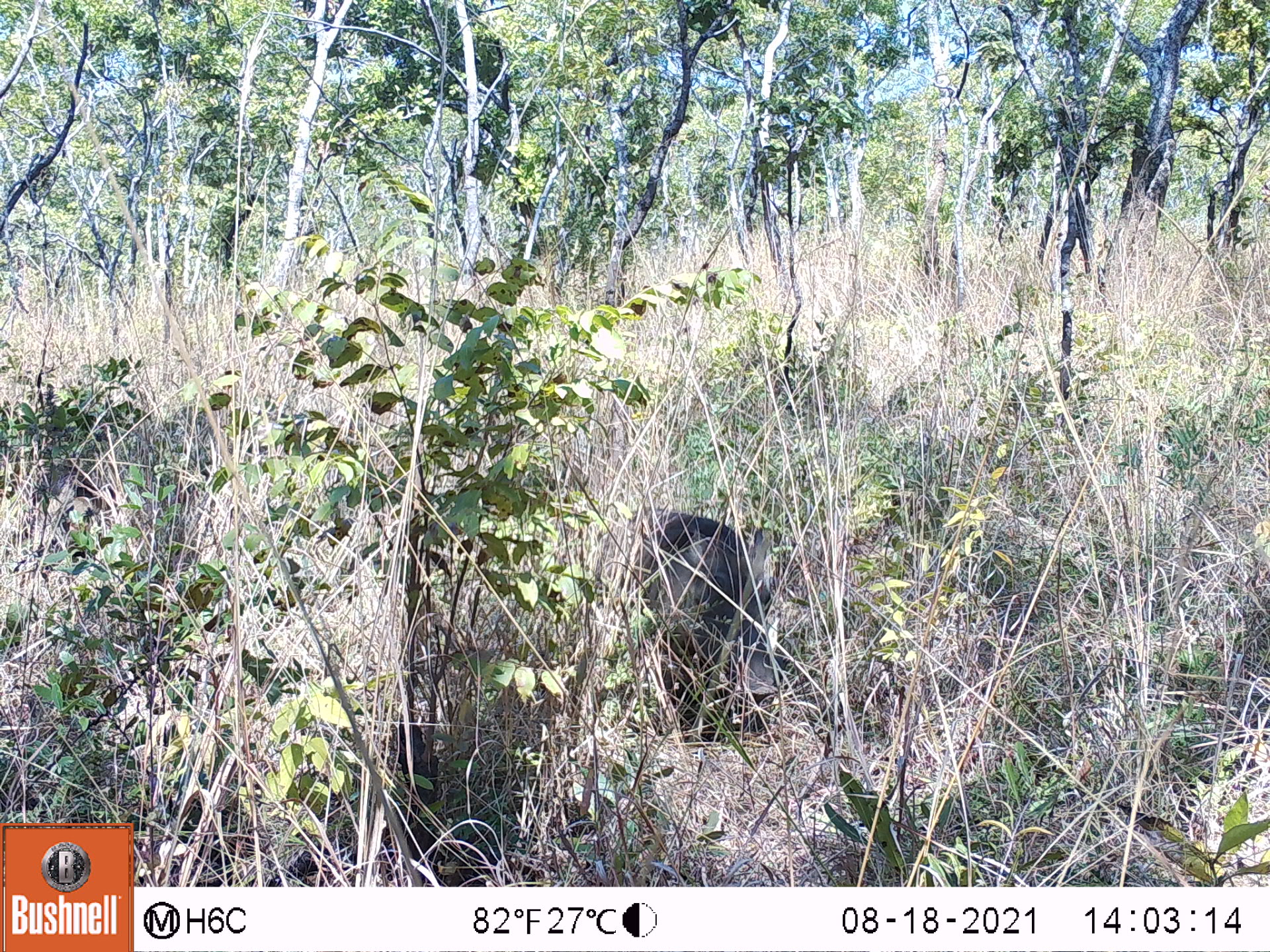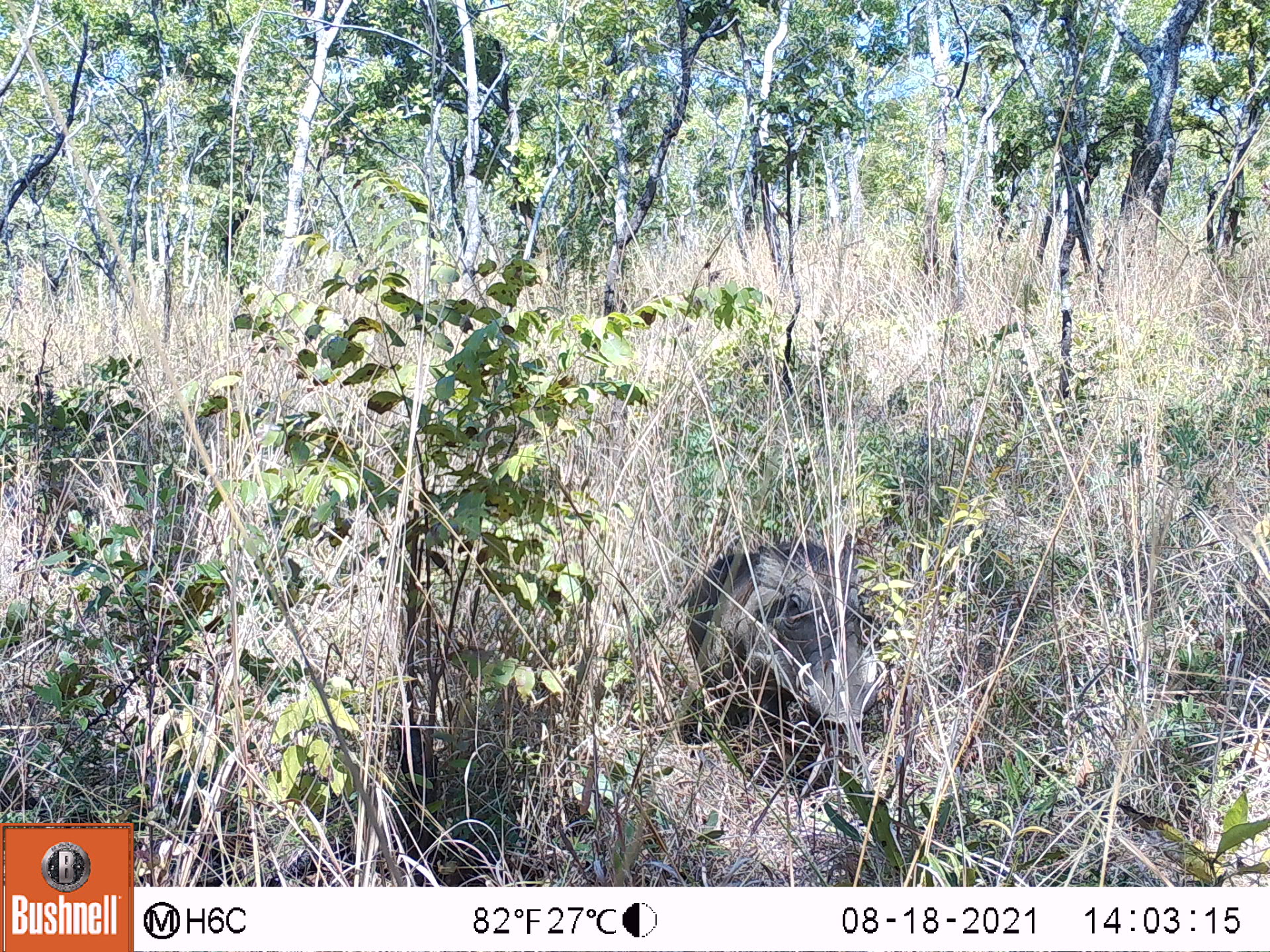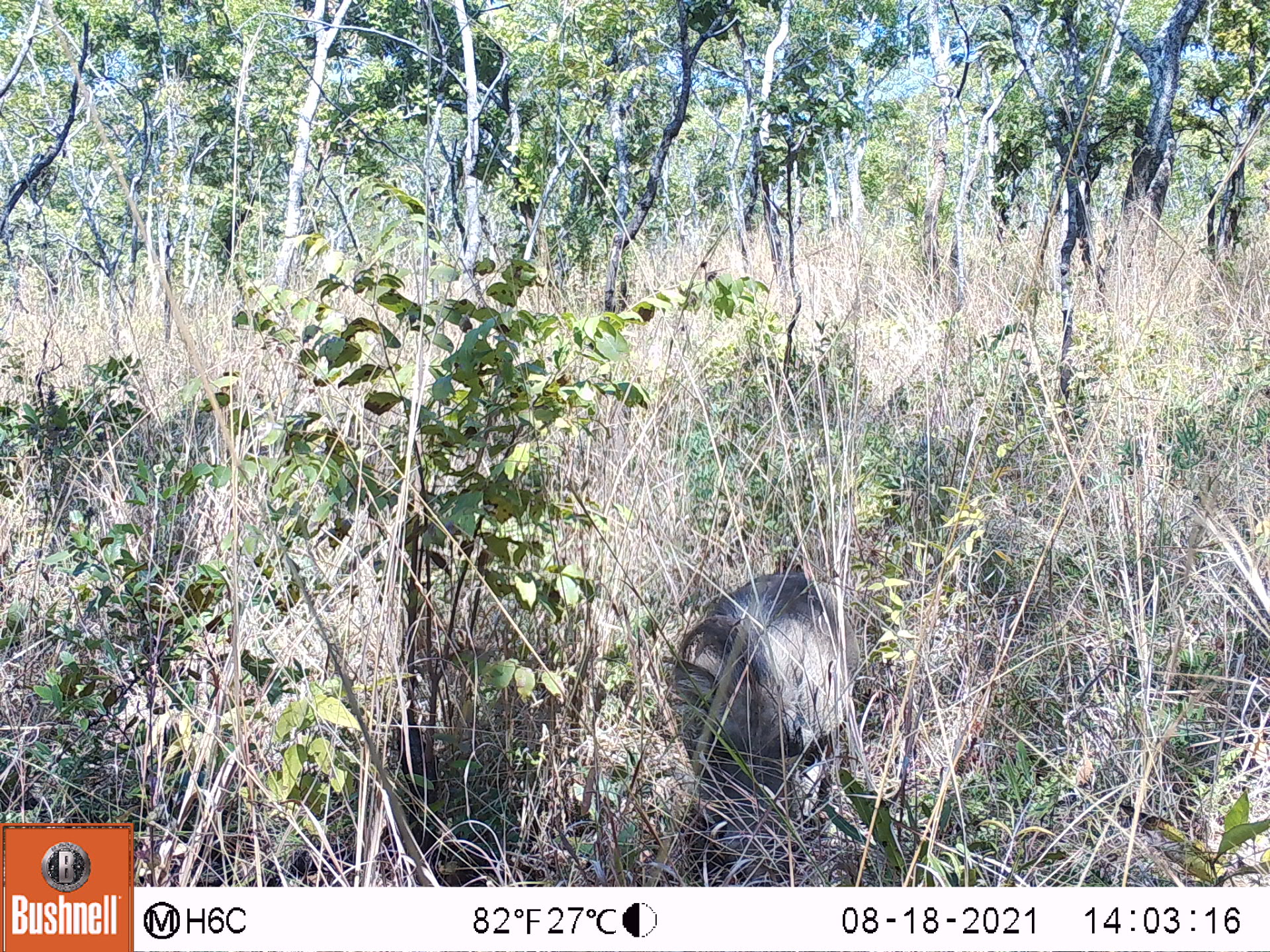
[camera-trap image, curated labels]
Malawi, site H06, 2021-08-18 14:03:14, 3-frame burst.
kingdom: Animalia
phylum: Chordata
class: Mammalia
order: Artiodactyla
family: Suidae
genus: Phacochoerus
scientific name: Phacochoerus africanus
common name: common warthog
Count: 1.